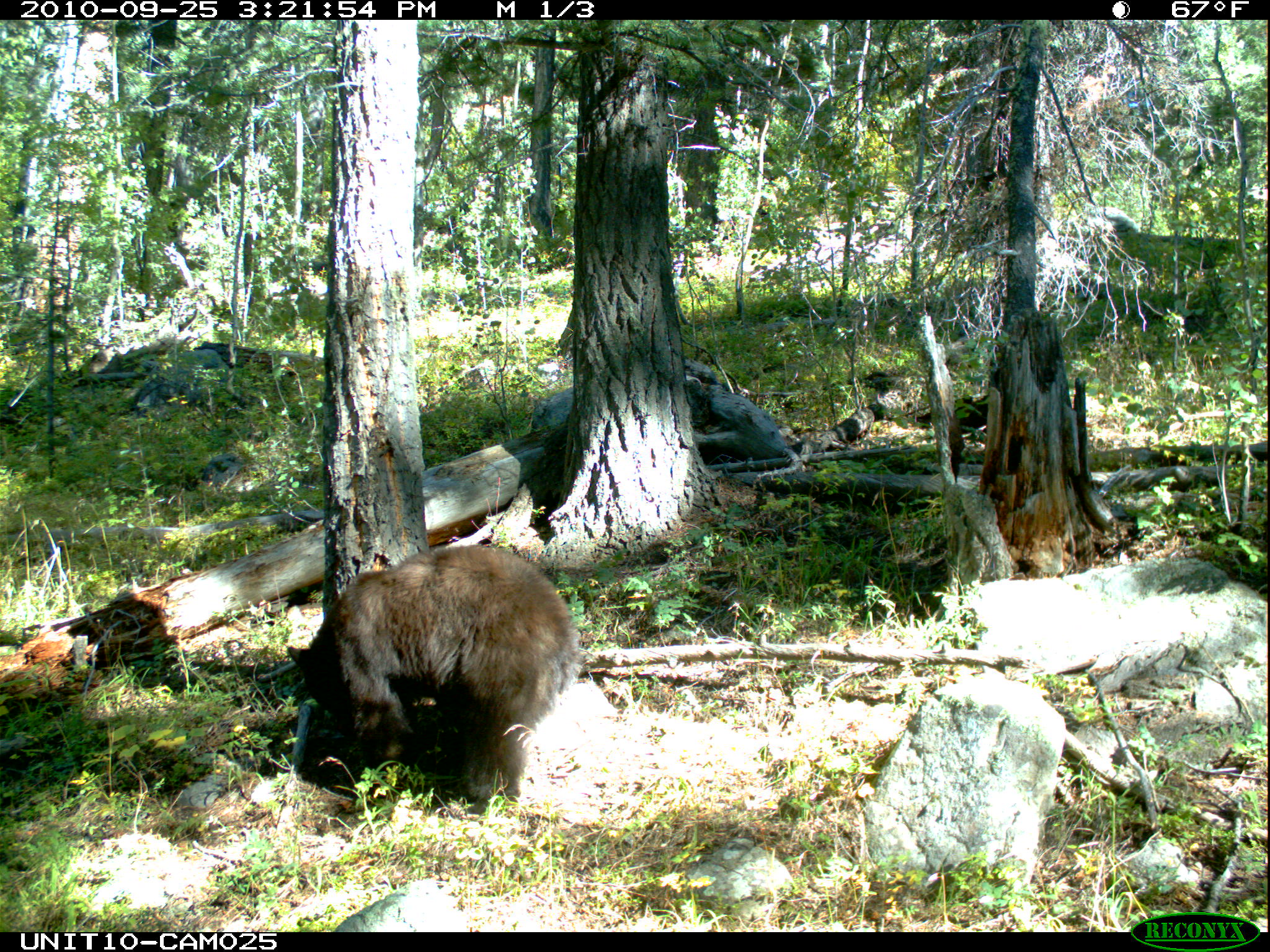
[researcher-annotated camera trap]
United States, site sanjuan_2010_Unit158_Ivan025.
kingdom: Animalia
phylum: Chordata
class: Mammalia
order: Carnivora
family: Ursidae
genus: Ursus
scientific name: Ursus americanus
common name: american black bear